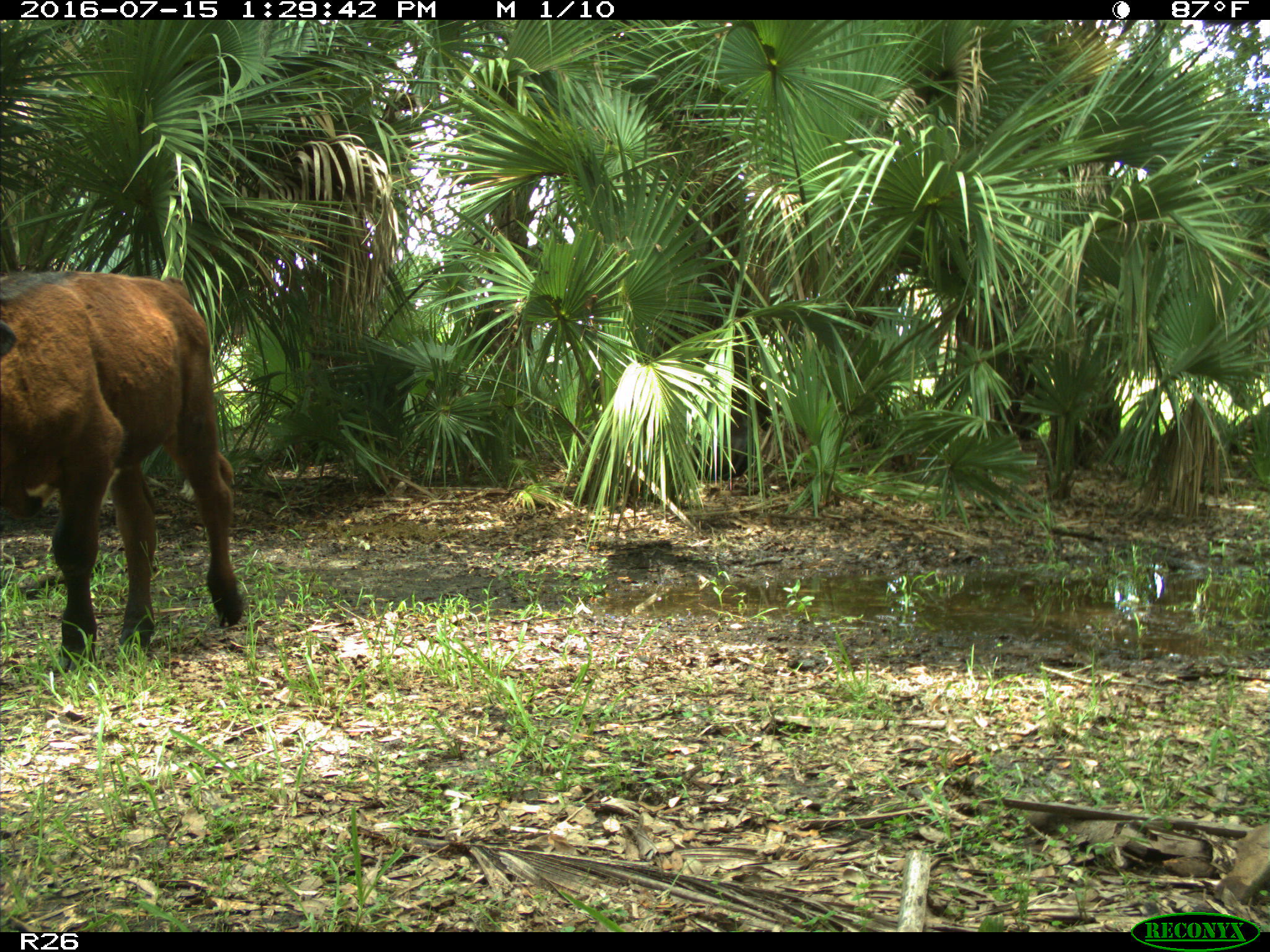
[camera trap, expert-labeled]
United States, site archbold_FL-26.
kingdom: Animalia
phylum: Chordata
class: Mammalia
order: Artiodactyla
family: Bovidae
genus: Bos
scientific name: Bos taurus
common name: domestic cow